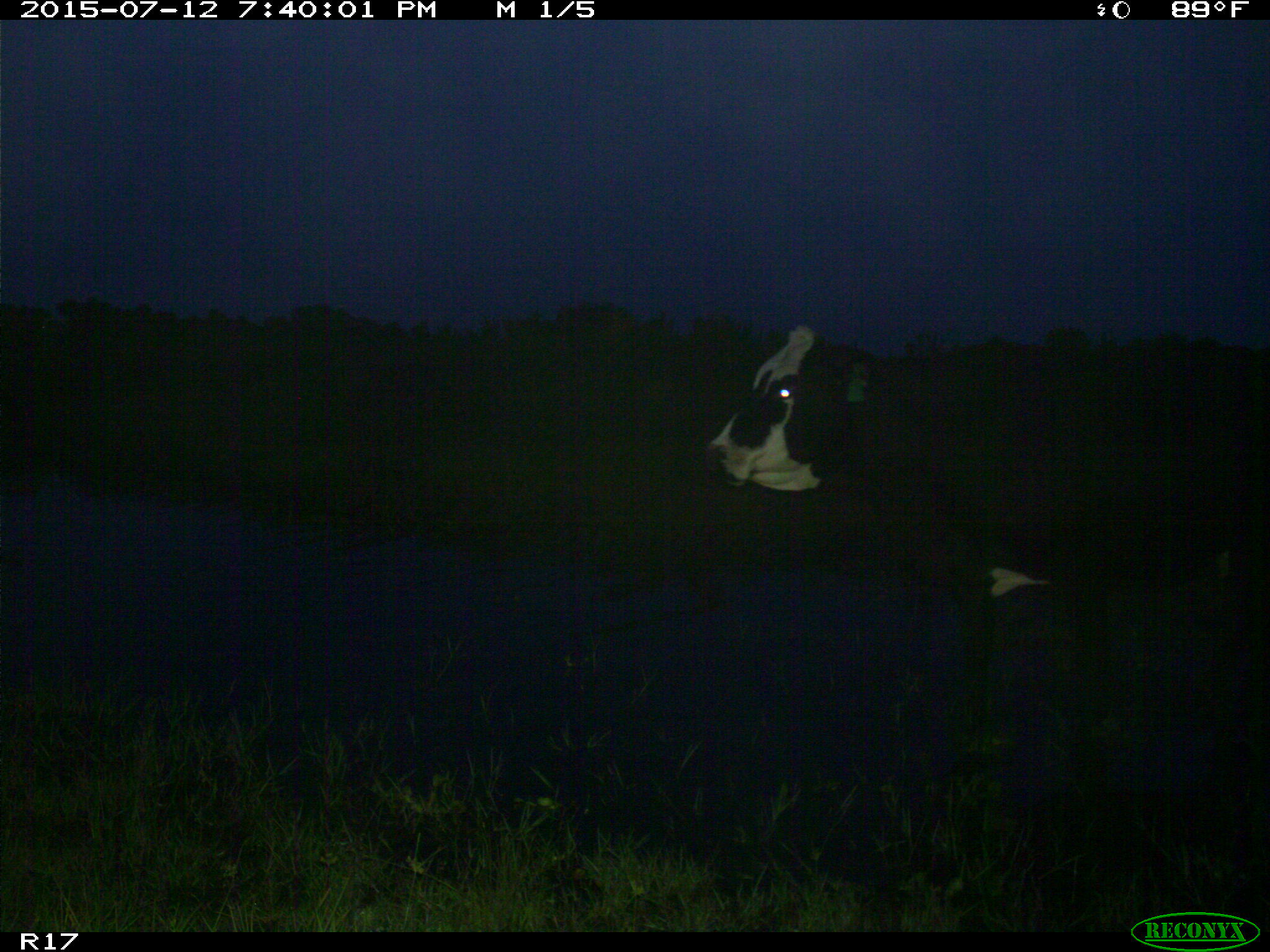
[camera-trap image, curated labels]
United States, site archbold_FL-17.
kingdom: Animalia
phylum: Chordata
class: Mammalia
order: Artiodactyla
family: Bovidae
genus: Bos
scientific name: Bos taurus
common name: domestic cow